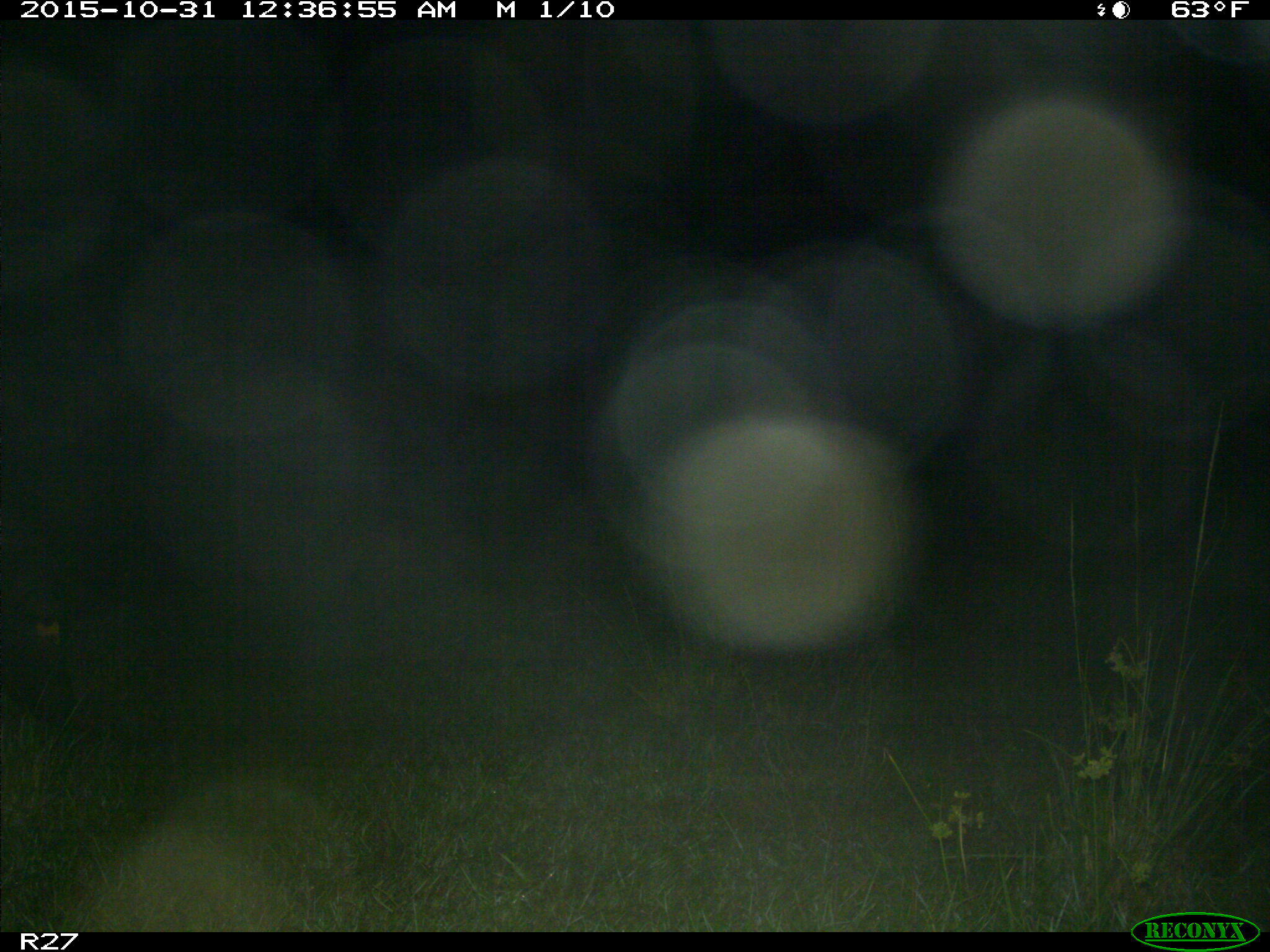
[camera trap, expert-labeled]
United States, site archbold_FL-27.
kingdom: Animalia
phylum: Chordata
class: Mammalia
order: Artiodactyla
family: Suidae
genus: Sus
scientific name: Sus scrofa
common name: wild boar